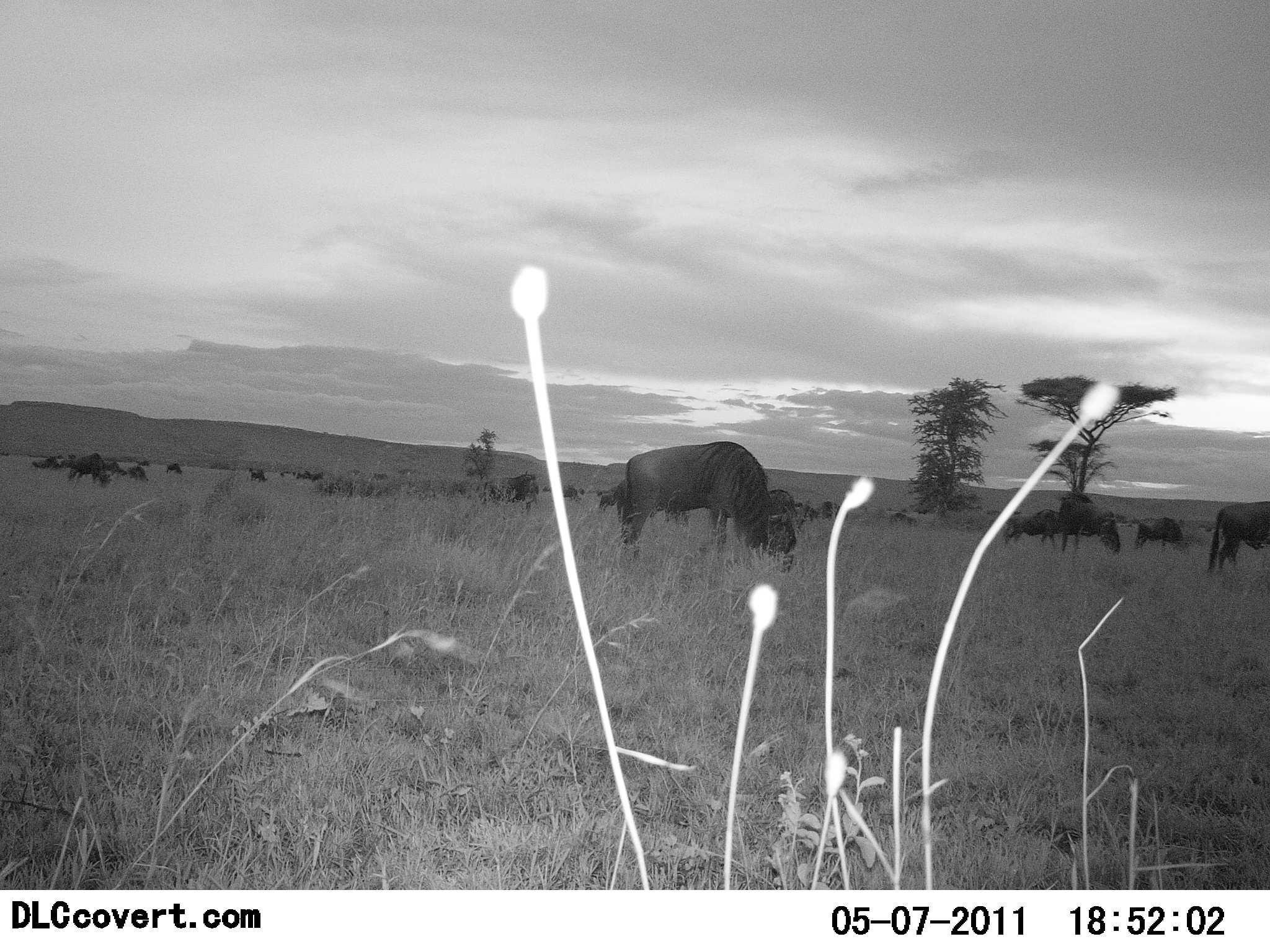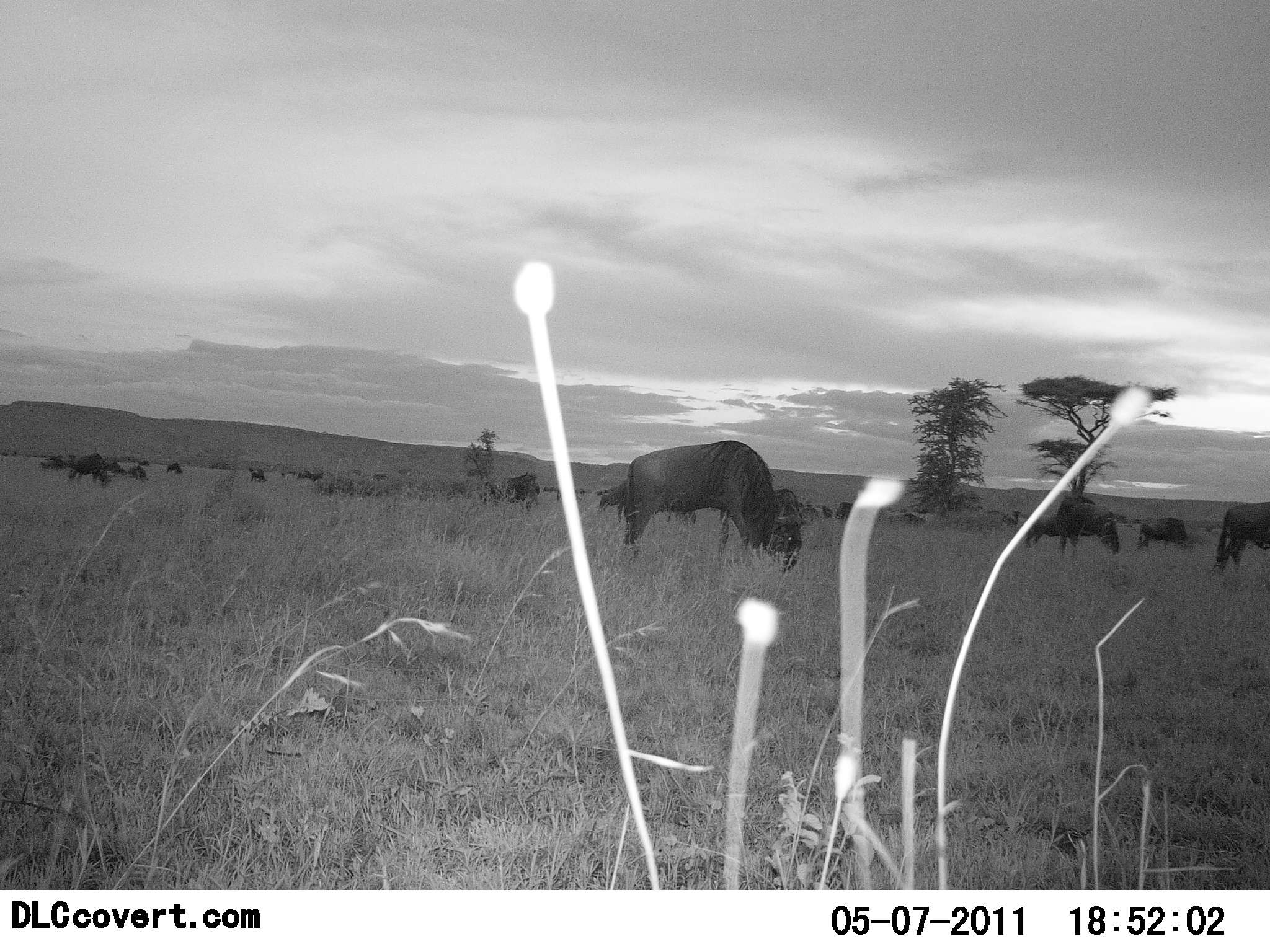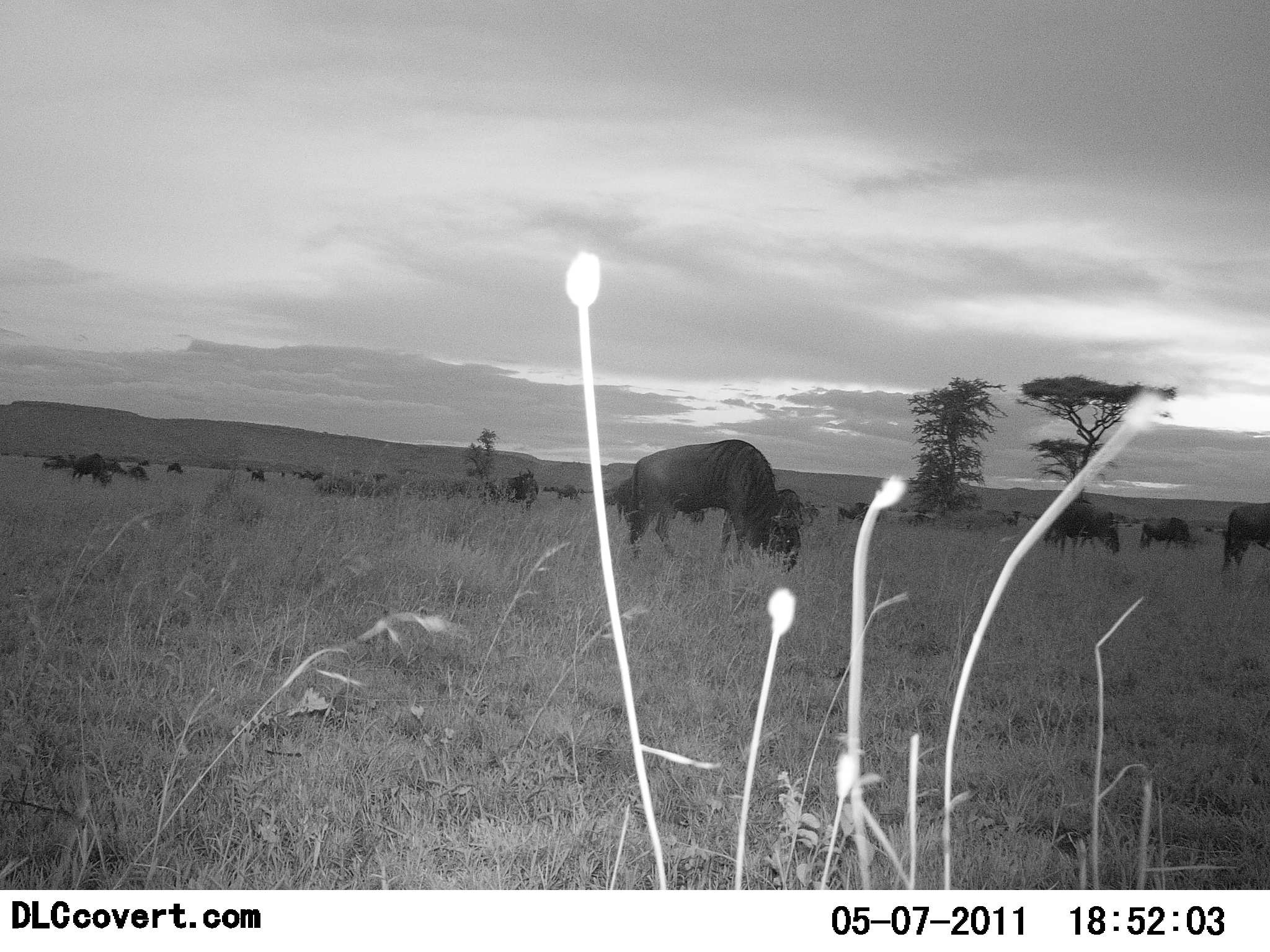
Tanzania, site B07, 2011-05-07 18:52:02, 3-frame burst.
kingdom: Animalia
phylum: Chordata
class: Mammalia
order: Artiodactyla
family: Bovidae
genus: Connochaetes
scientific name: Connochaetes taurinus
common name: blue wildebeest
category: wildebeest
Wildebeest (blue wildebeest) (Connochaetes taurinus), count 11-50. Behavior (volunteer vote fractions): standing 50%, resting 0%, moving 20%, interacting 0%. Young present (vote fraction): 0%. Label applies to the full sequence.